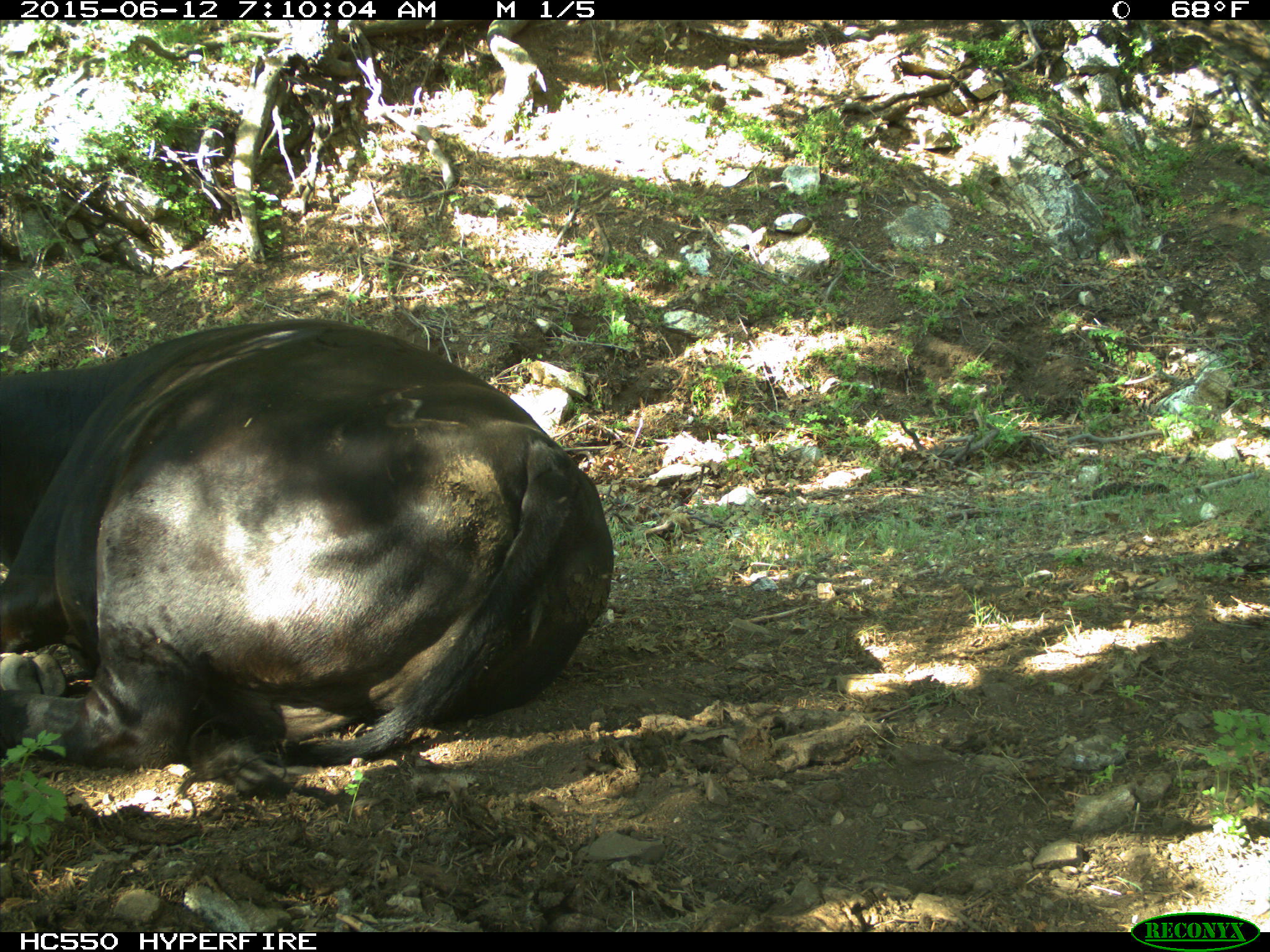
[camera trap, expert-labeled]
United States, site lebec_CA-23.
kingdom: Animalia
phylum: Chordata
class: Mammalia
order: Artiodactyla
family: Bovidae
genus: Bos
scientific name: Bos taurus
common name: domestic cow